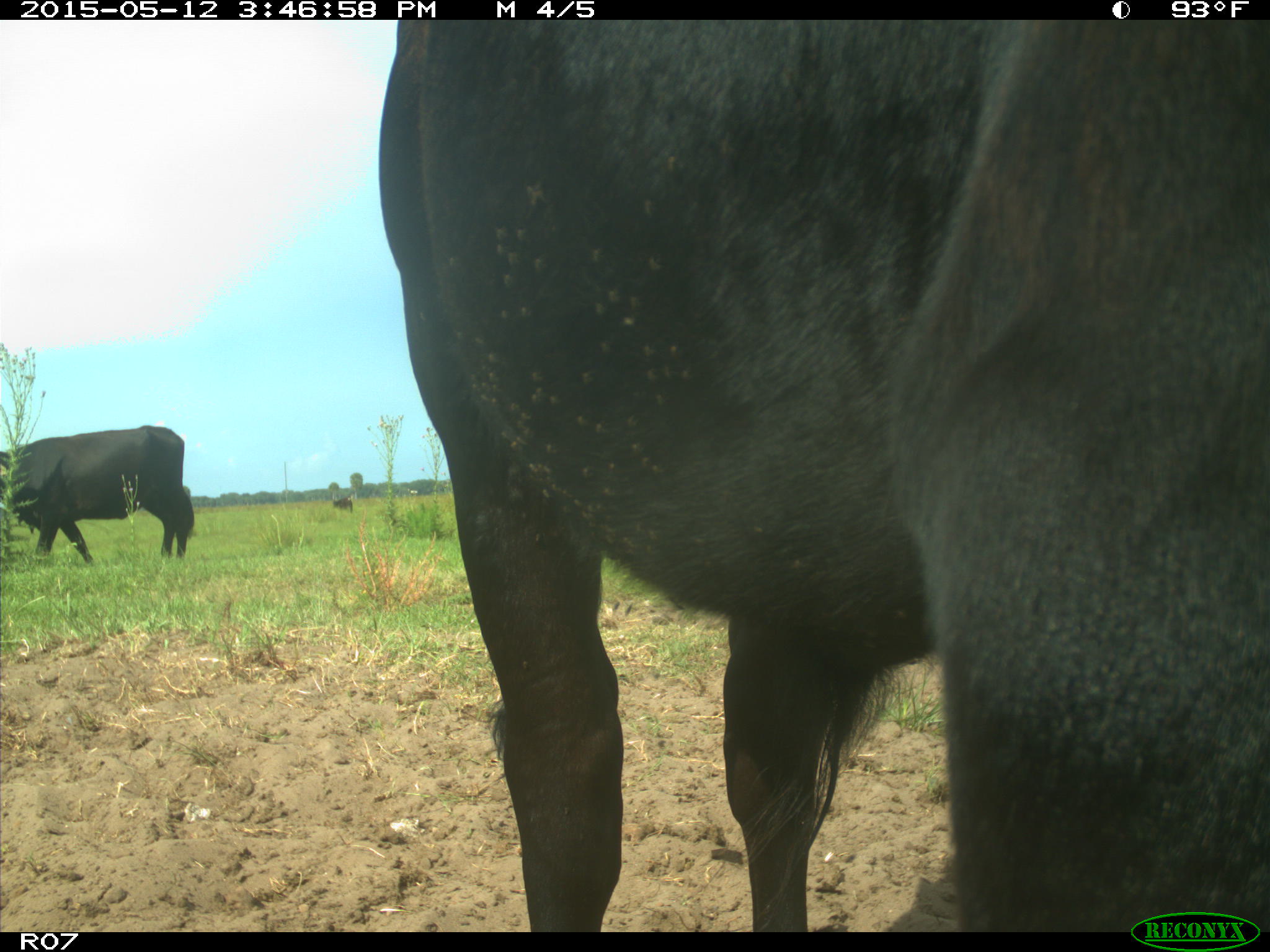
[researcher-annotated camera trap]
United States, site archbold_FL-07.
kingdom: Animalia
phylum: Chordata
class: Mammalia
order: Artiodactyla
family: Bovidae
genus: Bos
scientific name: Bos taurus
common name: domestic cow